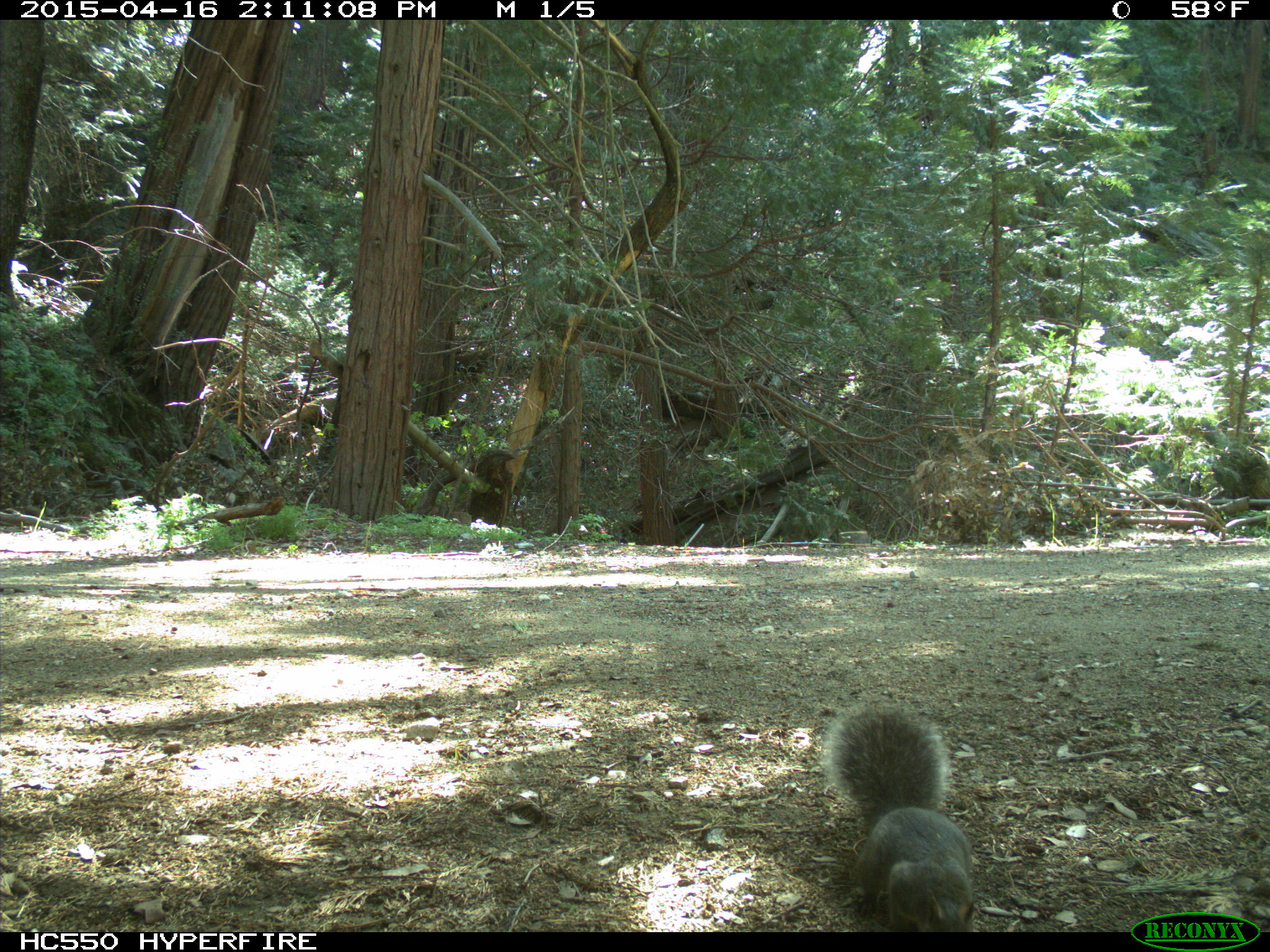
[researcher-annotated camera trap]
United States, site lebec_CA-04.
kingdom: Animalia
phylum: Chordata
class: Mammalia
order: Rodentia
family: Sciuridae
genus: Sciurus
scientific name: Sciurus carolinensis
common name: eastern gray squirrel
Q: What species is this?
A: Sciurus carolinensis (eastern gray squirrel).